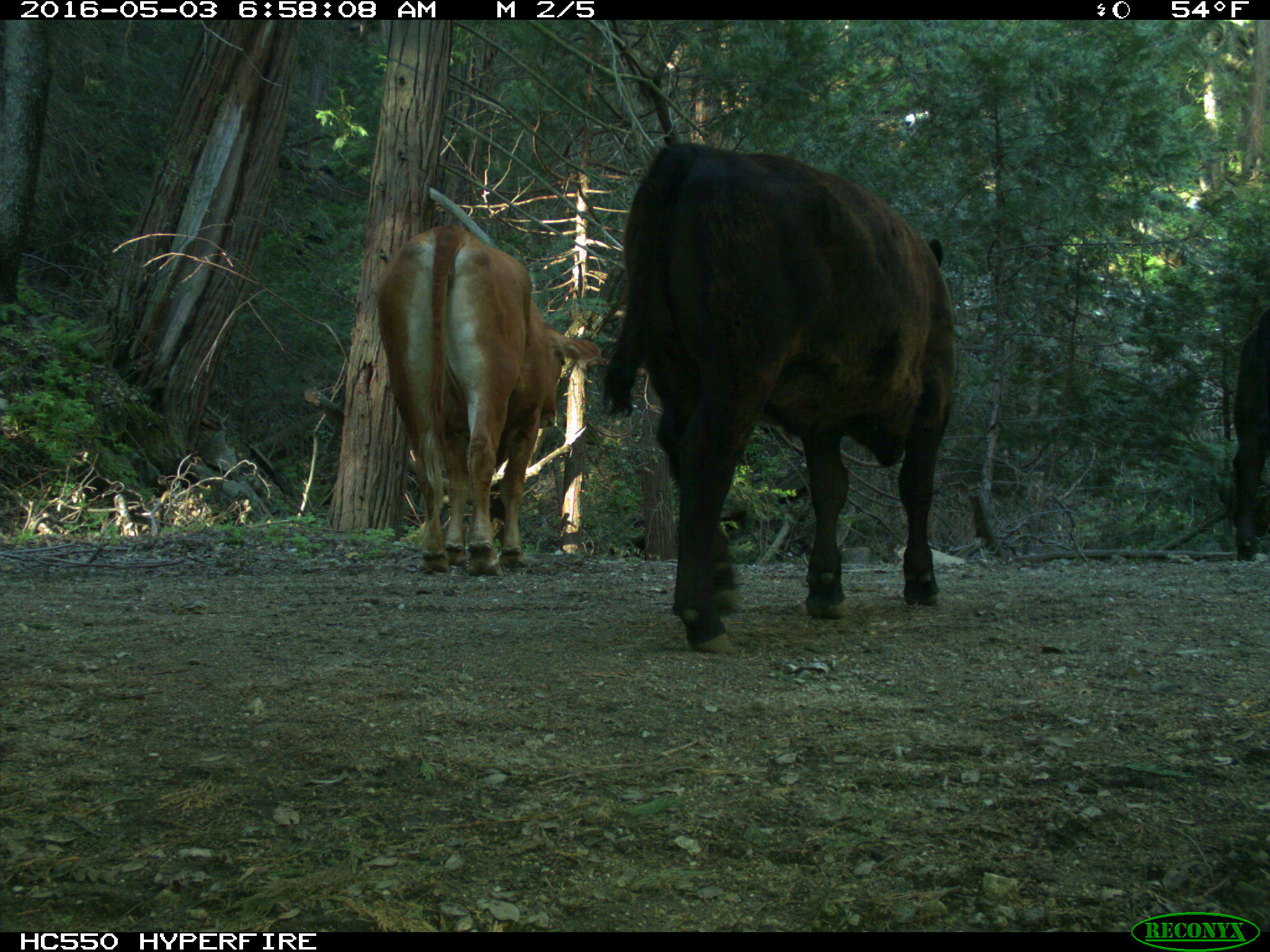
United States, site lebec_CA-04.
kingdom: Animalia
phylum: Chordata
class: Mammalia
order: Artiodactyla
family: Bovidae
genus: Bos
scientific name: Bos taurus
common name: domestic cow